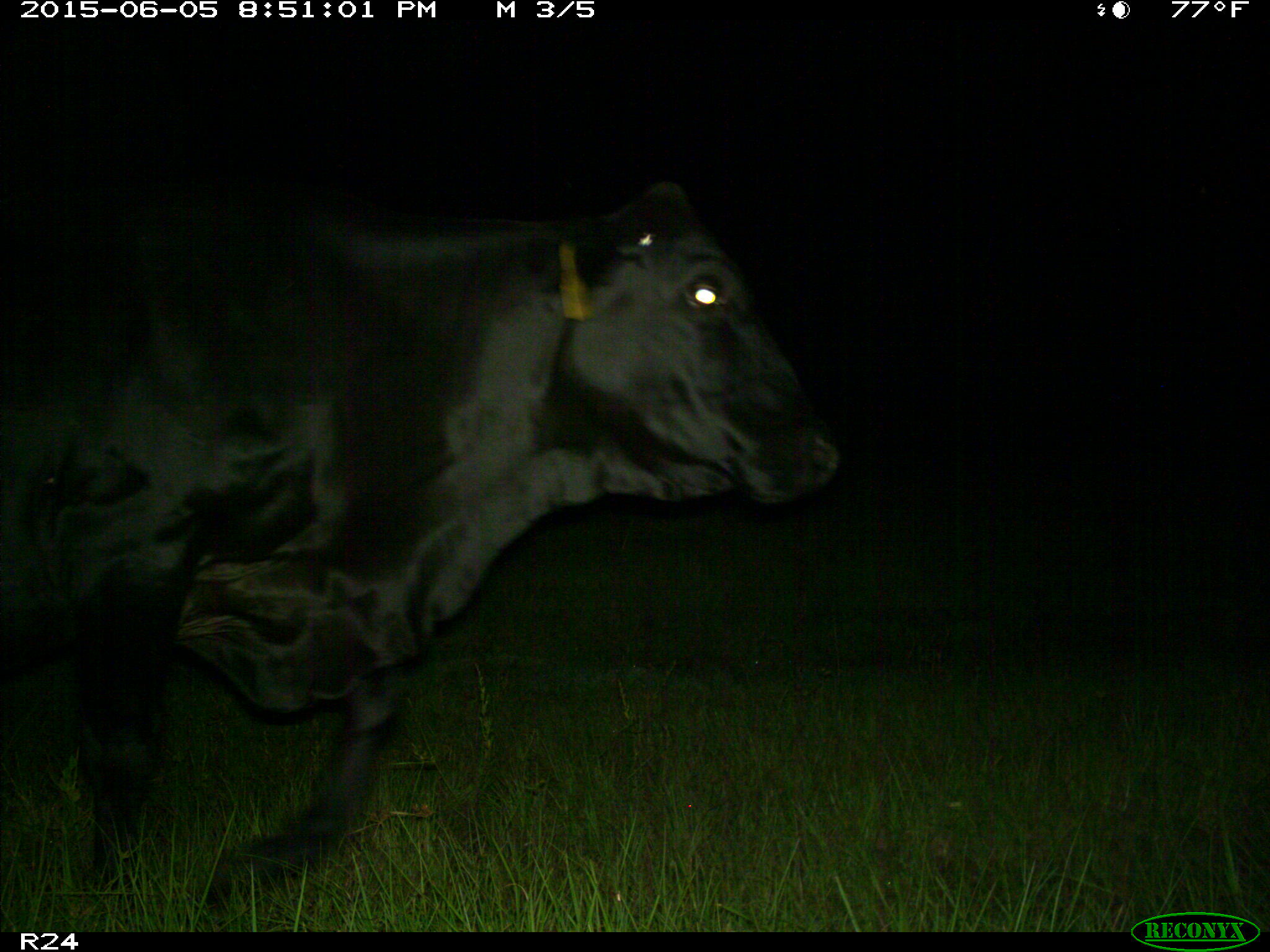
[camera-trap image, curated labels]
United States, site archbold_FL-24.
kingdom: Animalia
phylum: Chordata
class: Mammalia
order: Artiodactyla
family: Bovidae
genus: Bos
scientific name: Bos taurus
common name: domestic cow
Bos taurus (domestic cow).